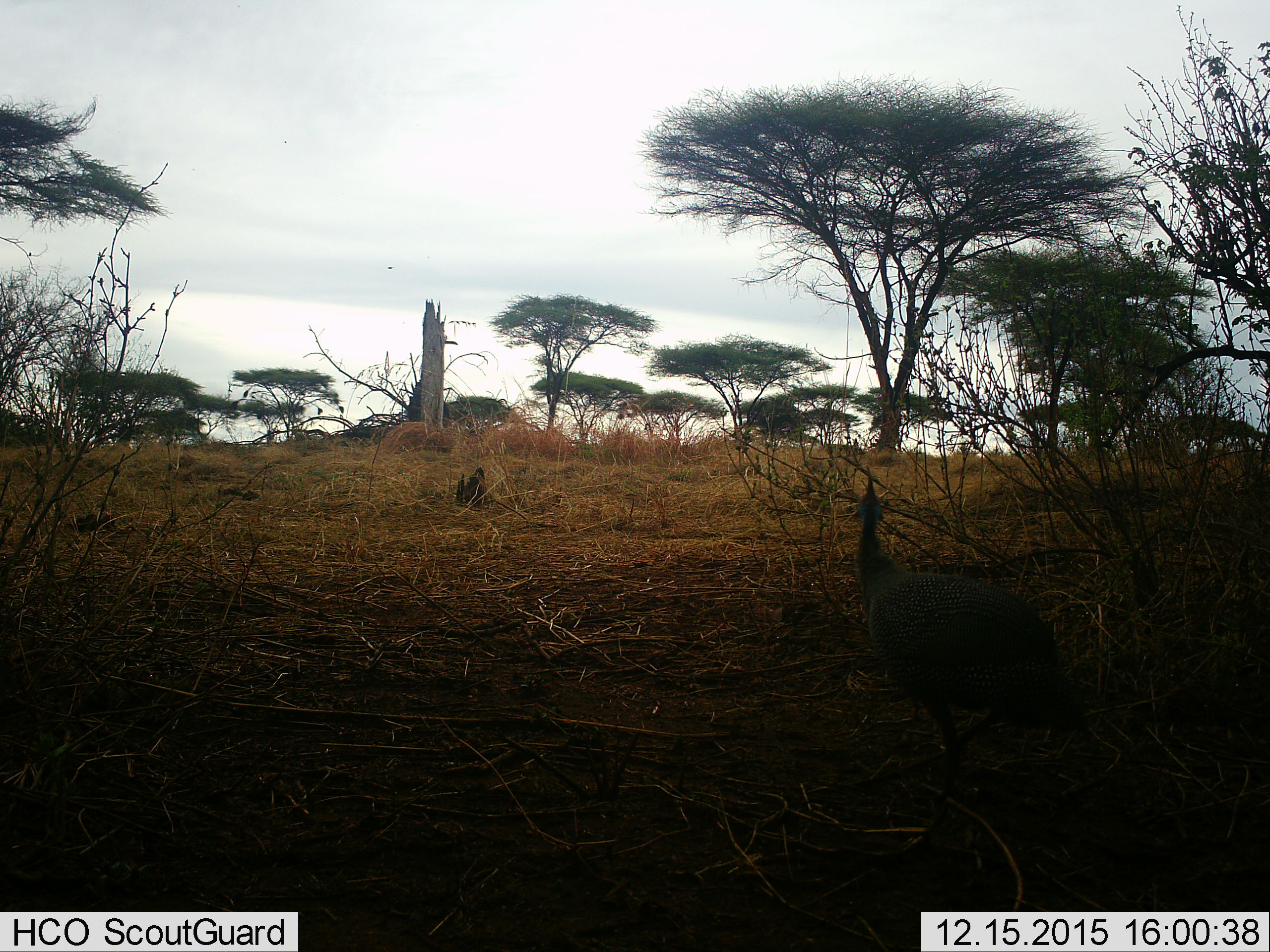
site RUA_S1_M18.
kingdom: Animalia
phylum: Chordata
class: Aves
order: Galliformes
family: Numididae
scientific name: Numididae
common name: guineafowl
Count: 1.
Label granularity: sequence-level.